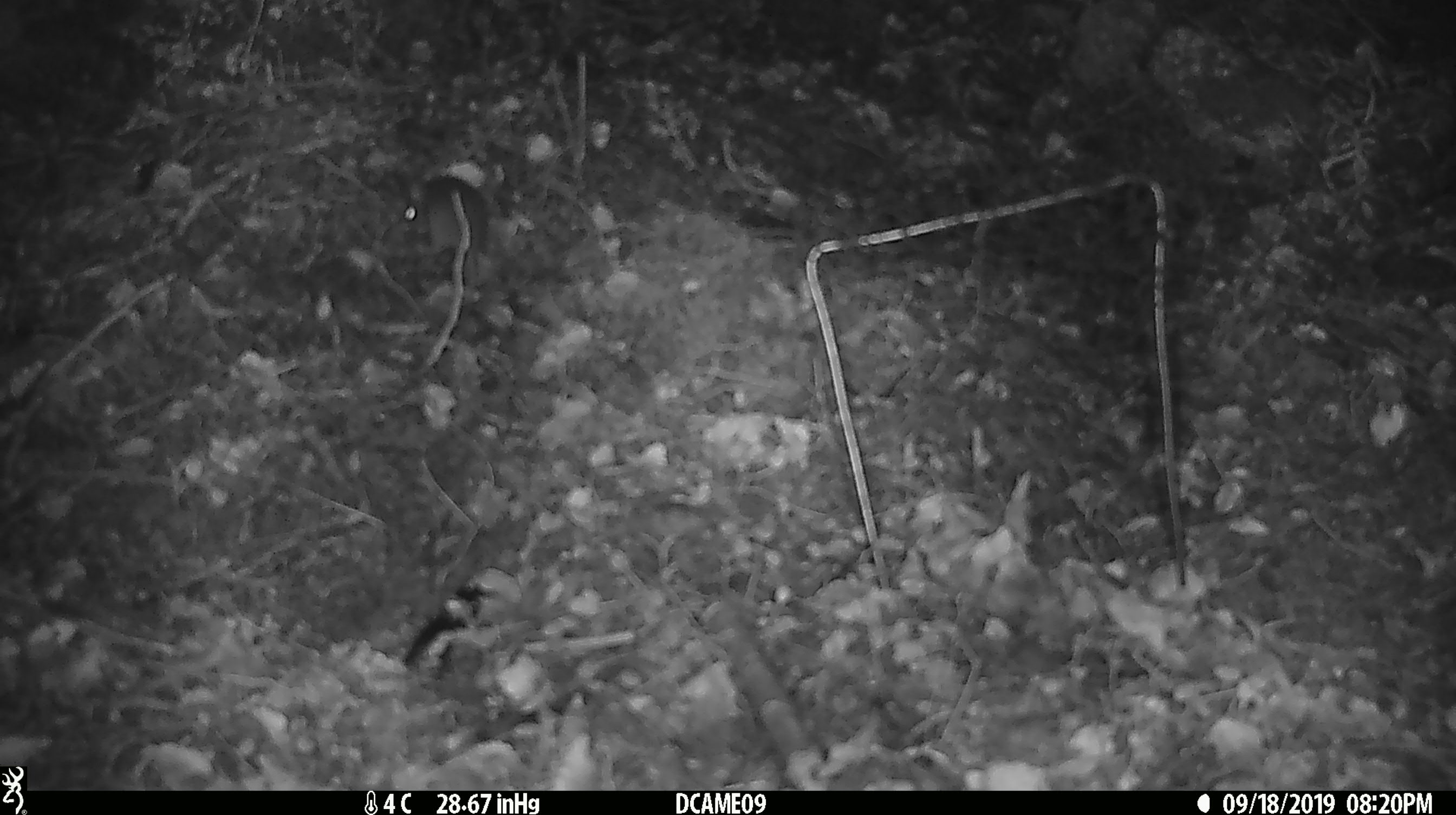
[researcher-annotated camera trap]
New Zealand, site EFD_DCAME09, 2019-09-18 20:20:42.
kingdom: Animalia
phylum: Chordata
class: Mammalia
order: Rodentia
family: Muridae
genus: Mus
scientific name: Mus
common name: mouse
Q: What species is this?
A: Mouse (Mus).